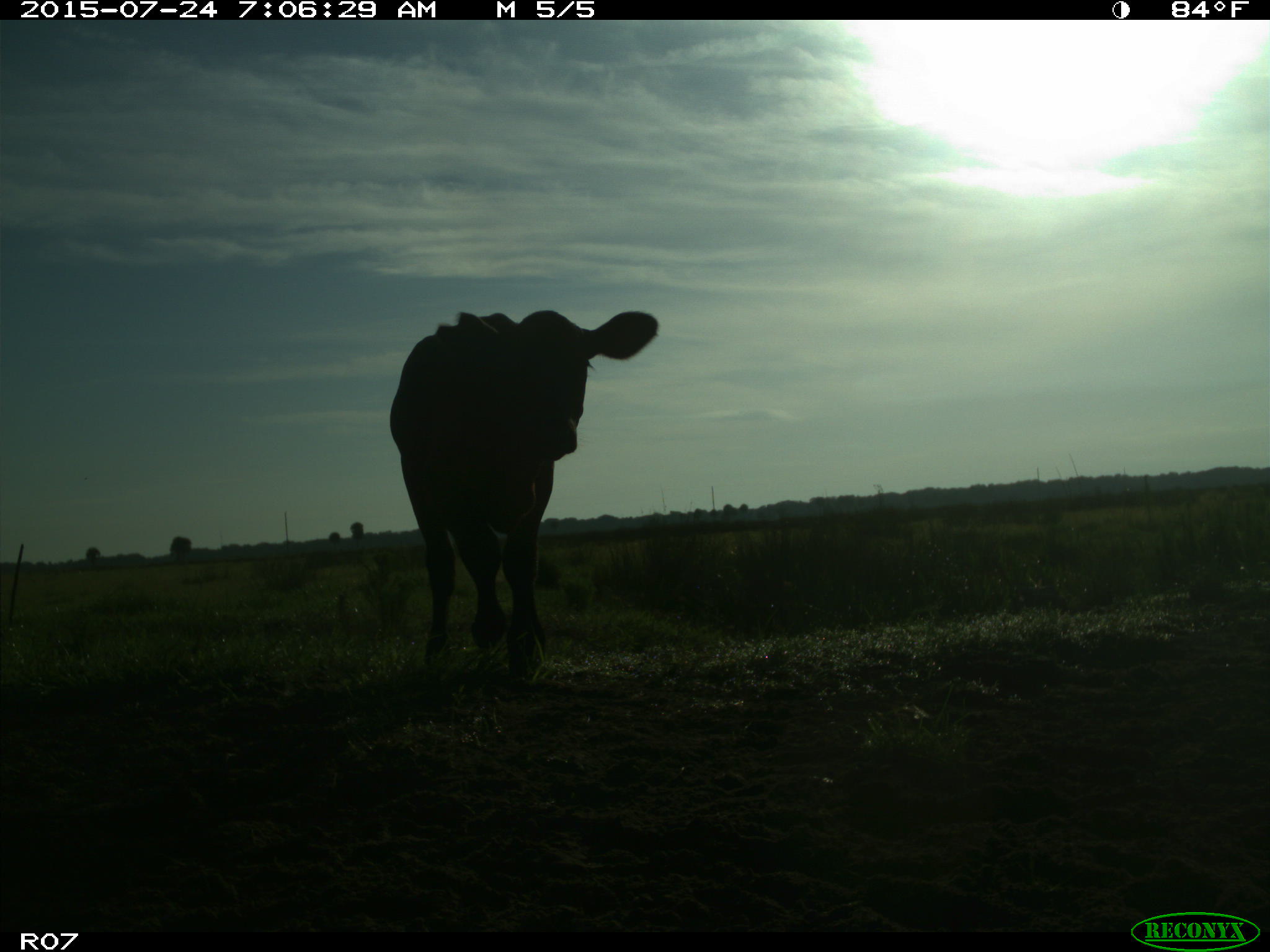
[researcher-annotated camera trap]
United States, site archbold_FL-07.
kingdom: Animalia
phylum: Chordata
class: Mammalia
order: Artiodactyla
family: Bovidae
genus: Bos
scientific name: Bos taurus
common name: domestic cow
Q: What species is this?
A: Bos taurus (domestic cow).